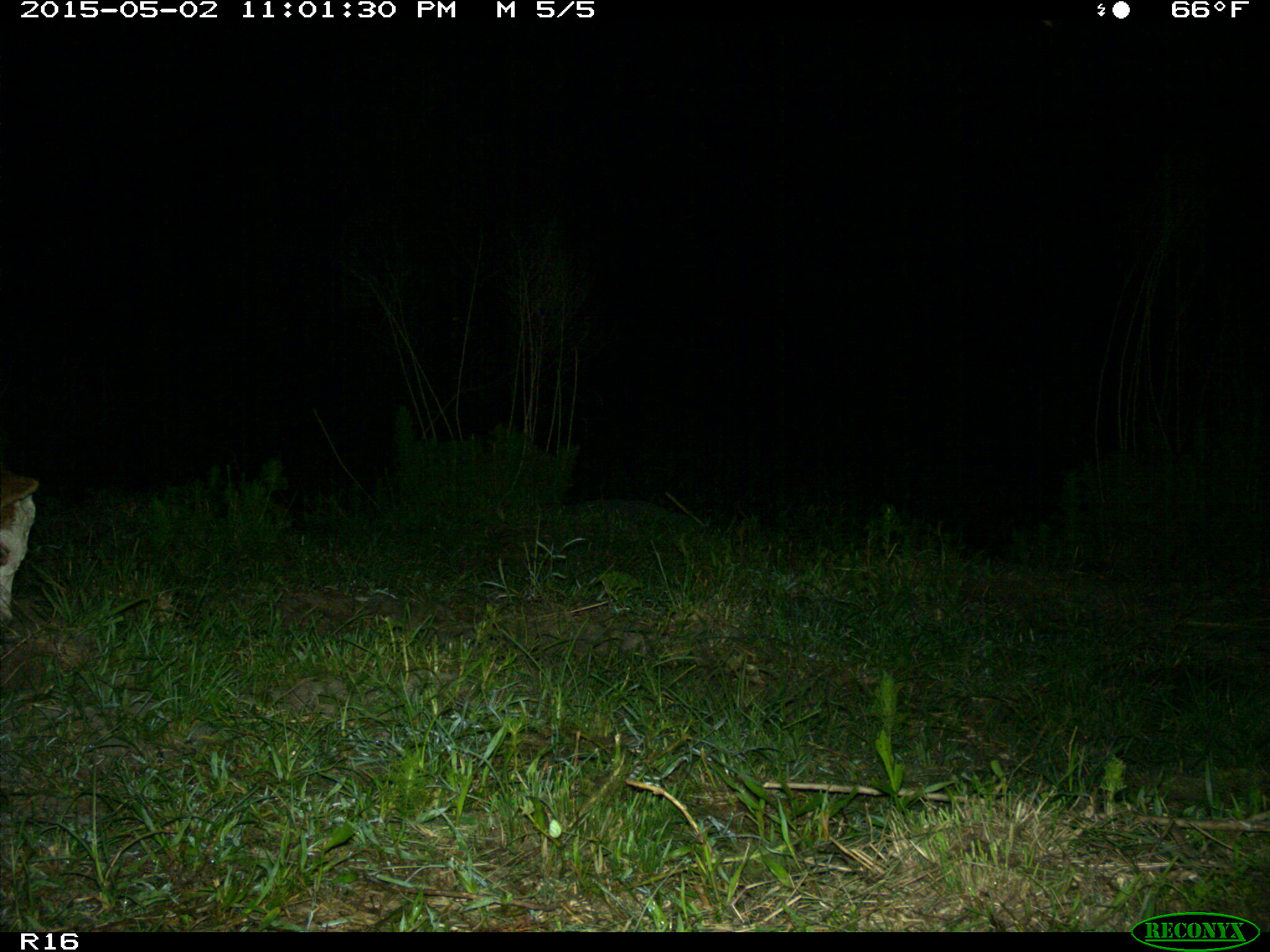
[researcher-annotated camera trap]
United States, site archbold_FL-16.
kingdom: Animalia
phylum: Chordata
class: Mammalia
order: Artiodactyla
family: Bovidae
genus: Bos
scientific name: Bos taurus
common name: domestic cow